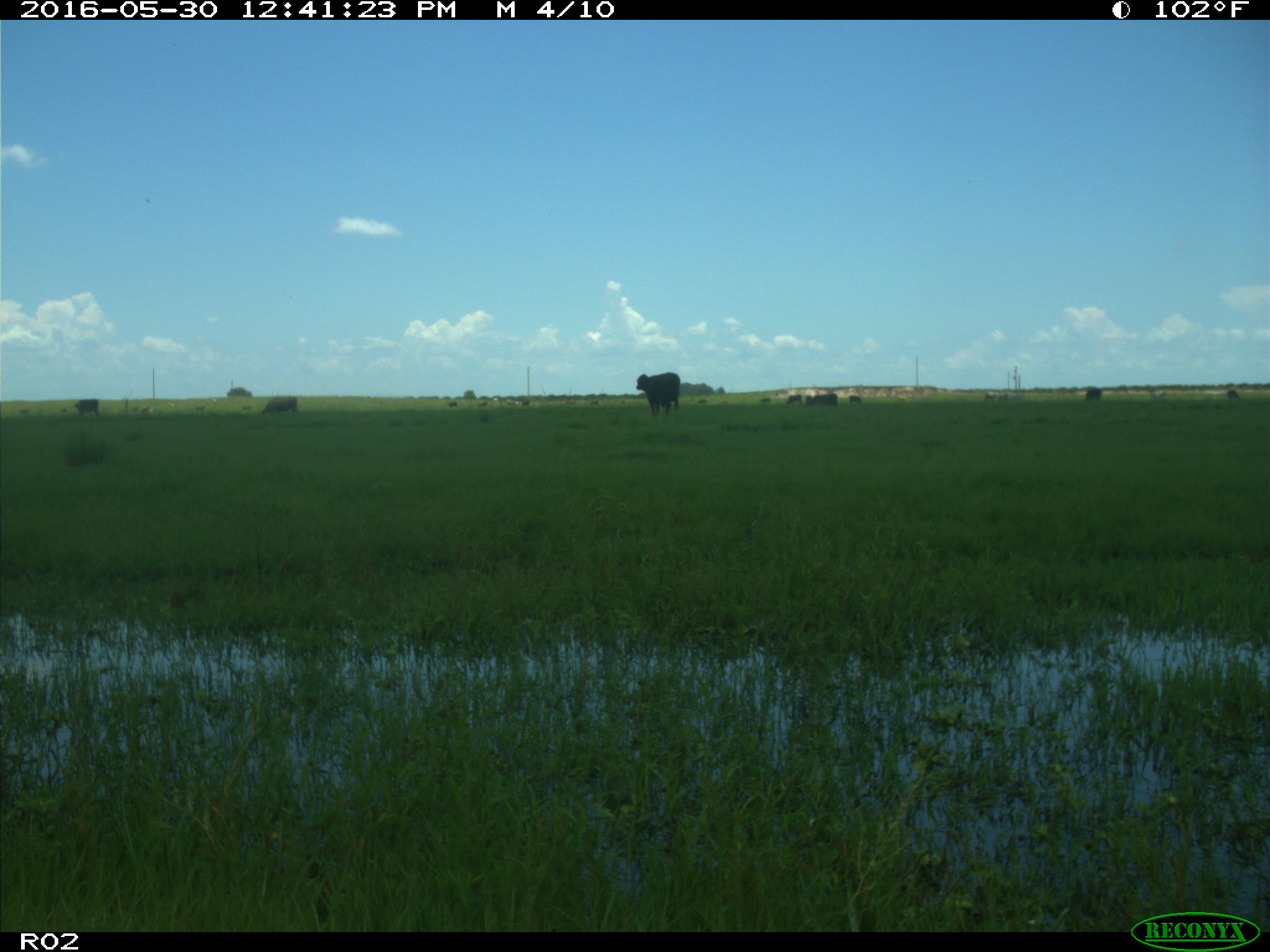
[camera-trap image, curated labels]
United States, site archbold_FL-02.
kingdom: Animalia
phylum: Chordata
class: Mammalia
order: Artiodactyla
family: Bovidae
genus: Bos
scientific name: Bos taurus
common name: domestic cow